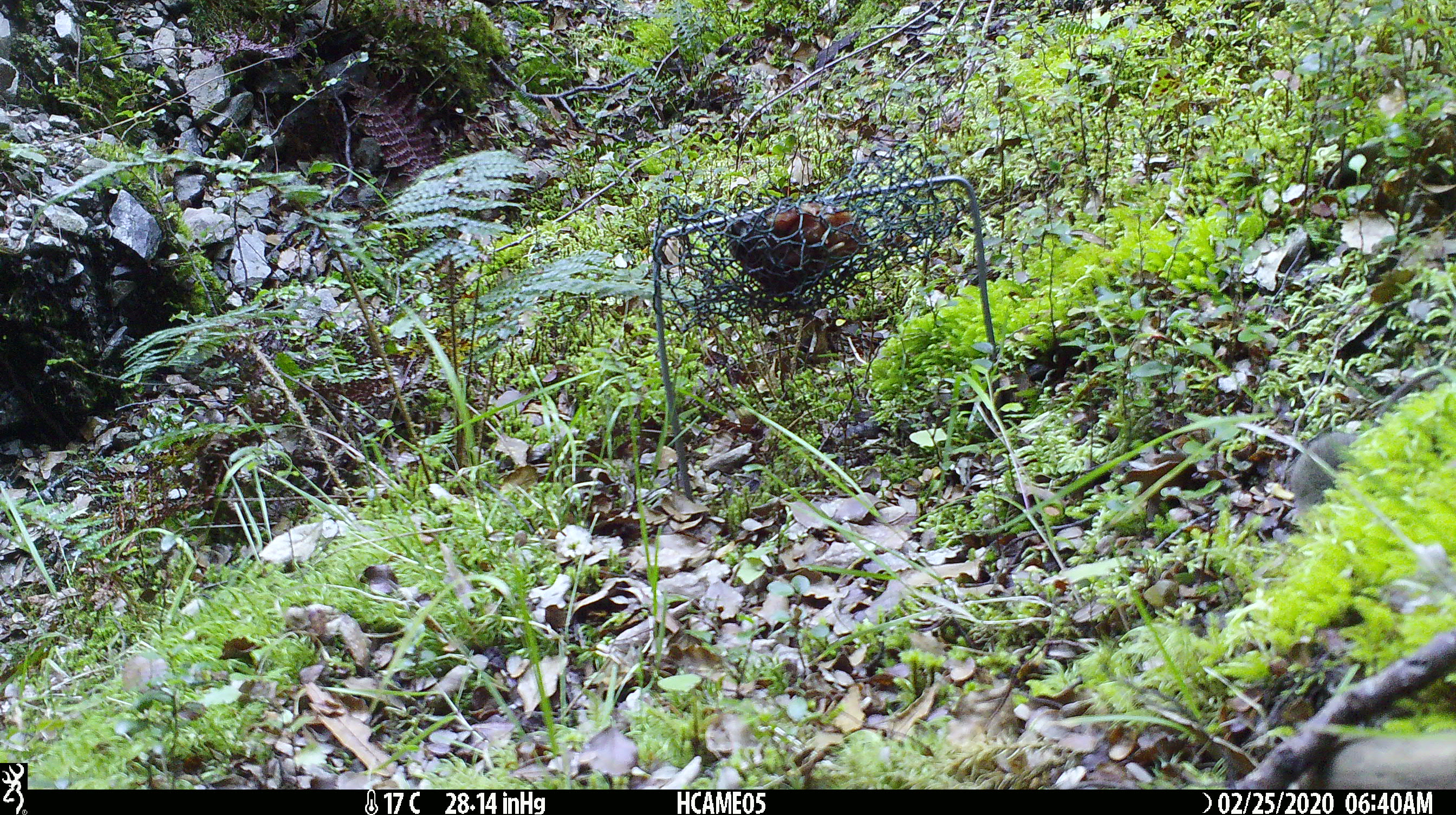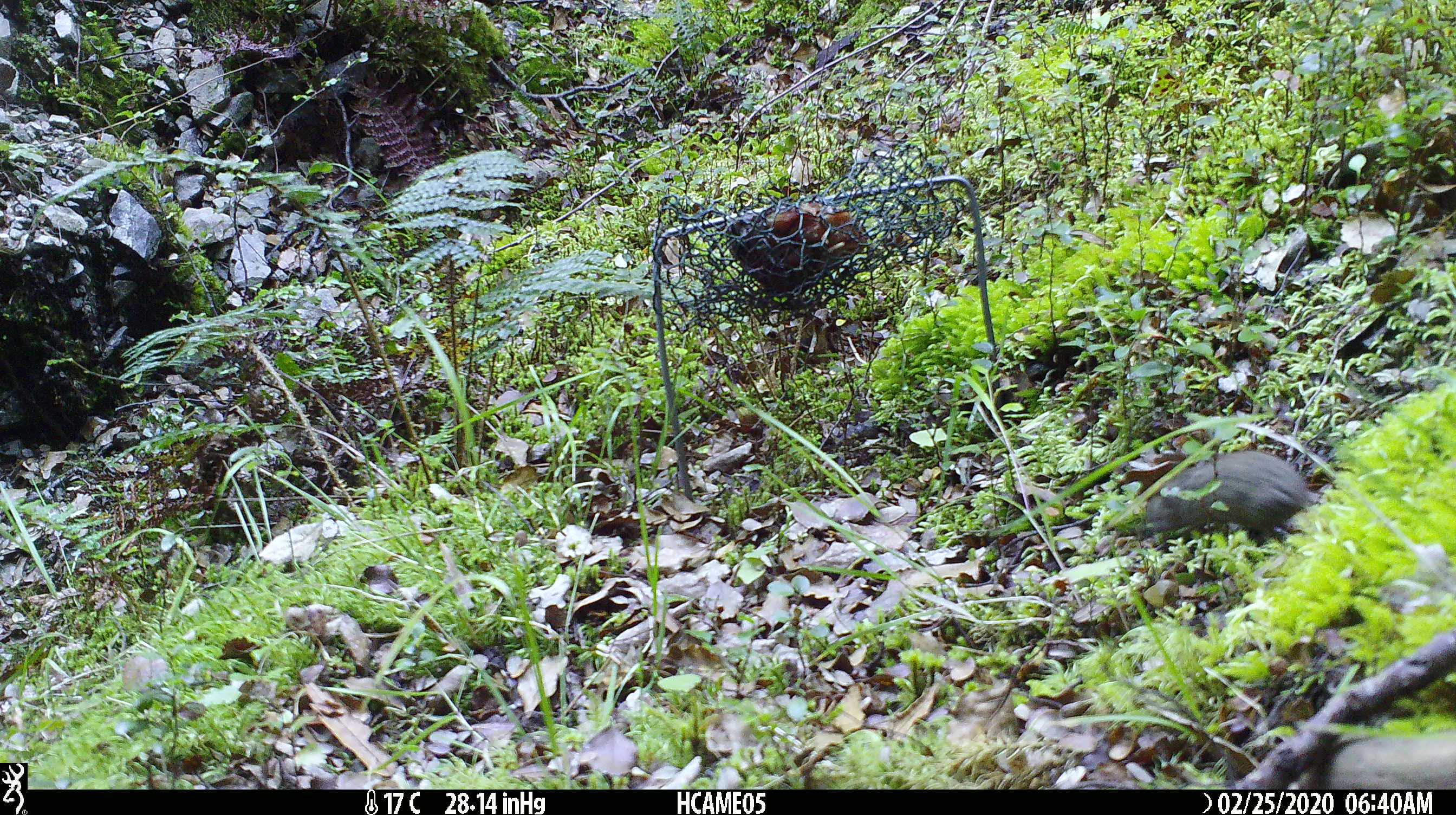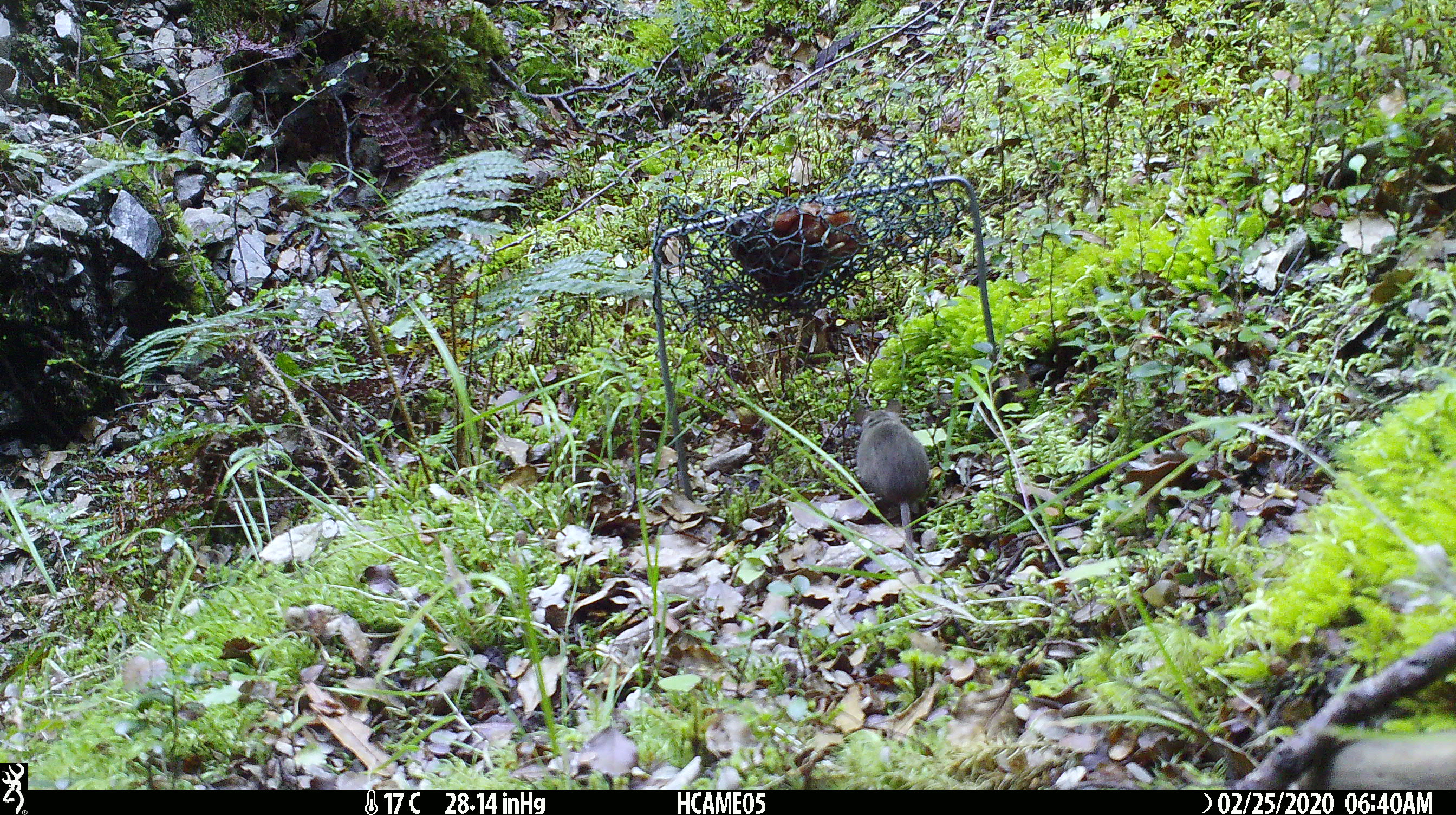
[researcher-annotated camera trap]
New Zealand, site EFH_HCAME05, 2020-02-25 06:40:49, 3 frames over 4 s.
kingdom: Animalia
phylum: Chordata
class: Mammalia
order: Rodentia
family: Muridae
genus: Mus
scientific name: Mus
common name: mouse